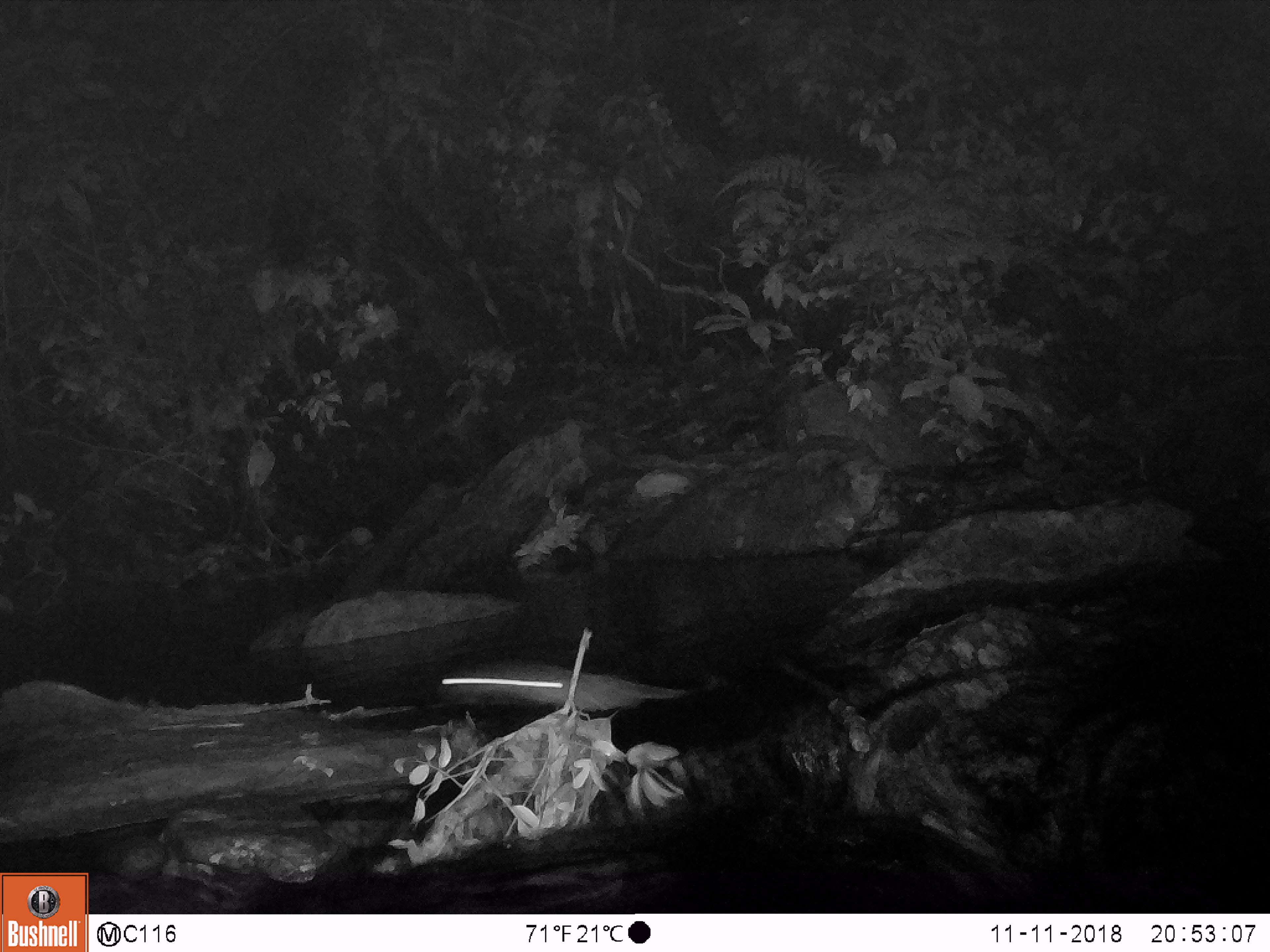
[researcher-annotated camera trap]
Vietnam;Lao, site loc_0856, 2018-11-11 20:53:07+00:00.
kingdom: Animalia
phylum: Chordata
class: Mammalia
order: Rodentia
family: Muridae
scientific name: Muridae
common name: old-world mice and rats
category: unidentified murid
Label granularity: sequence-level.